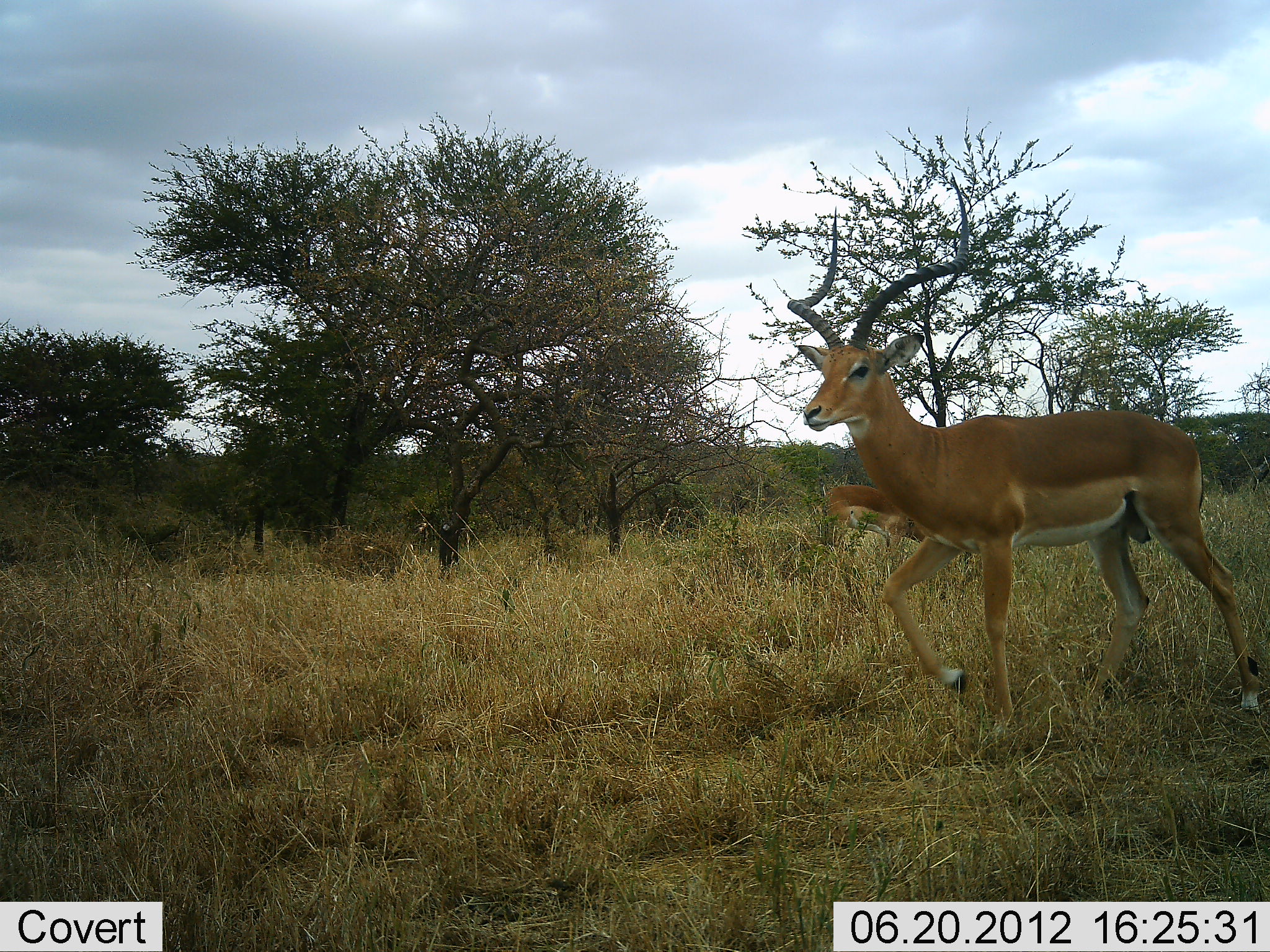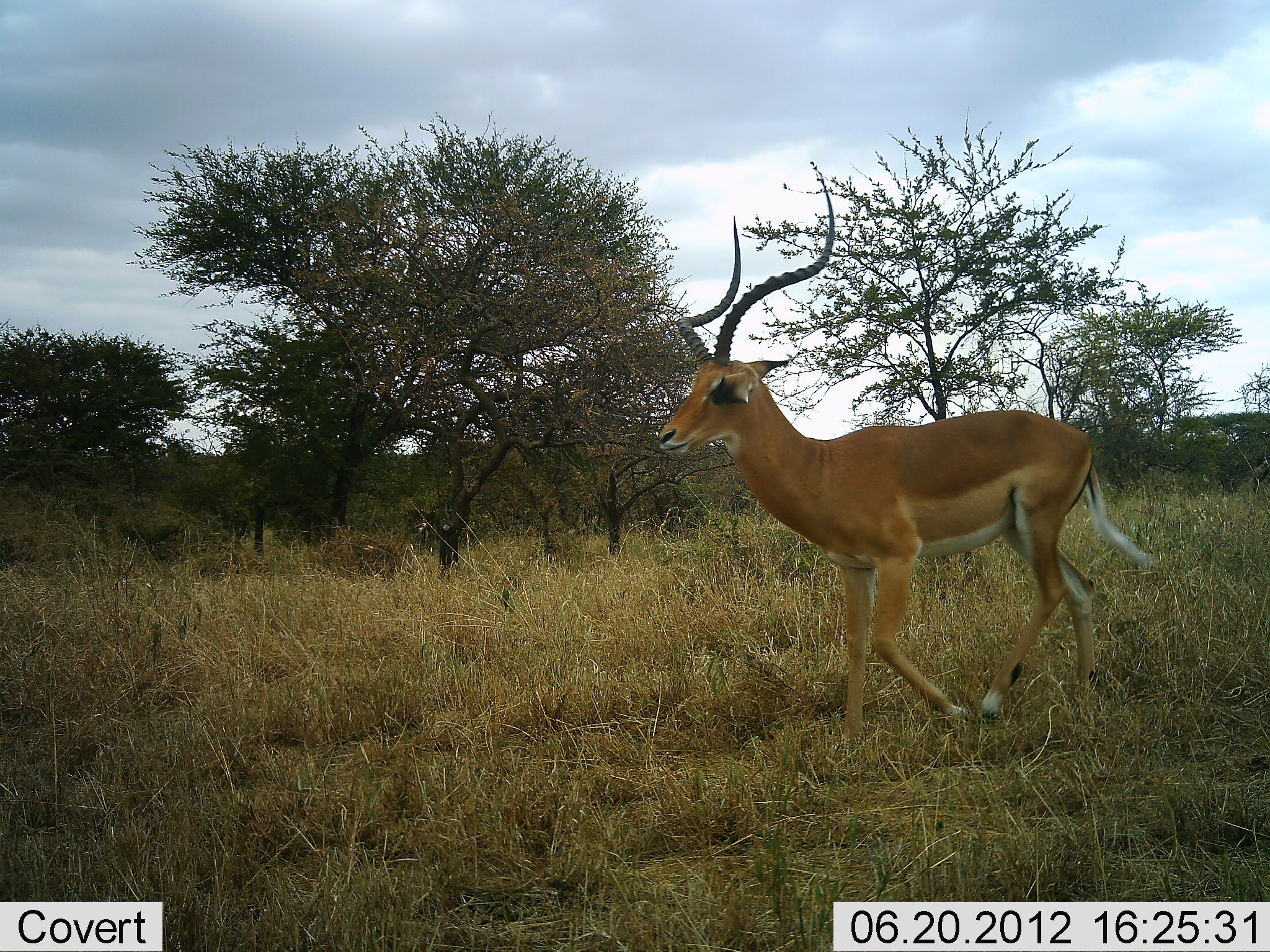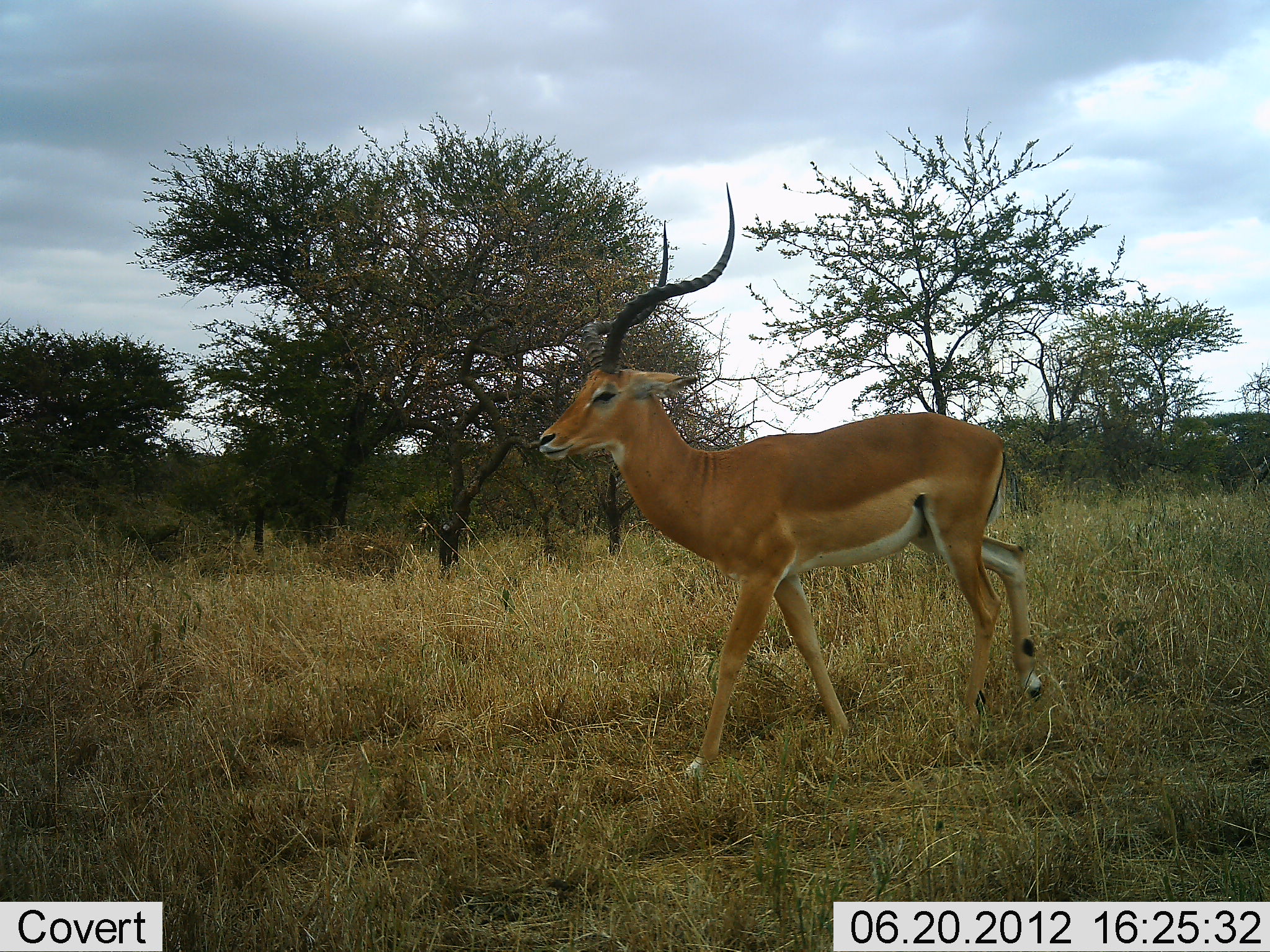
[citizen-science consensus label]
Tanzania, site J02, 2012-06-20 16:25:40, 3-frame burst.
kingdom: Animalia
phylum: Chordata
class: Mammalia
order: Artiodactyla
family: Bovidae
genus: Aepyceros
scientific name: Aepyceros melampus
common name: impala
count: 1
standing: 20%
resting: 10%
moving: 90%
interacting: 0%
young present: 0%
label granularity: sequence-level